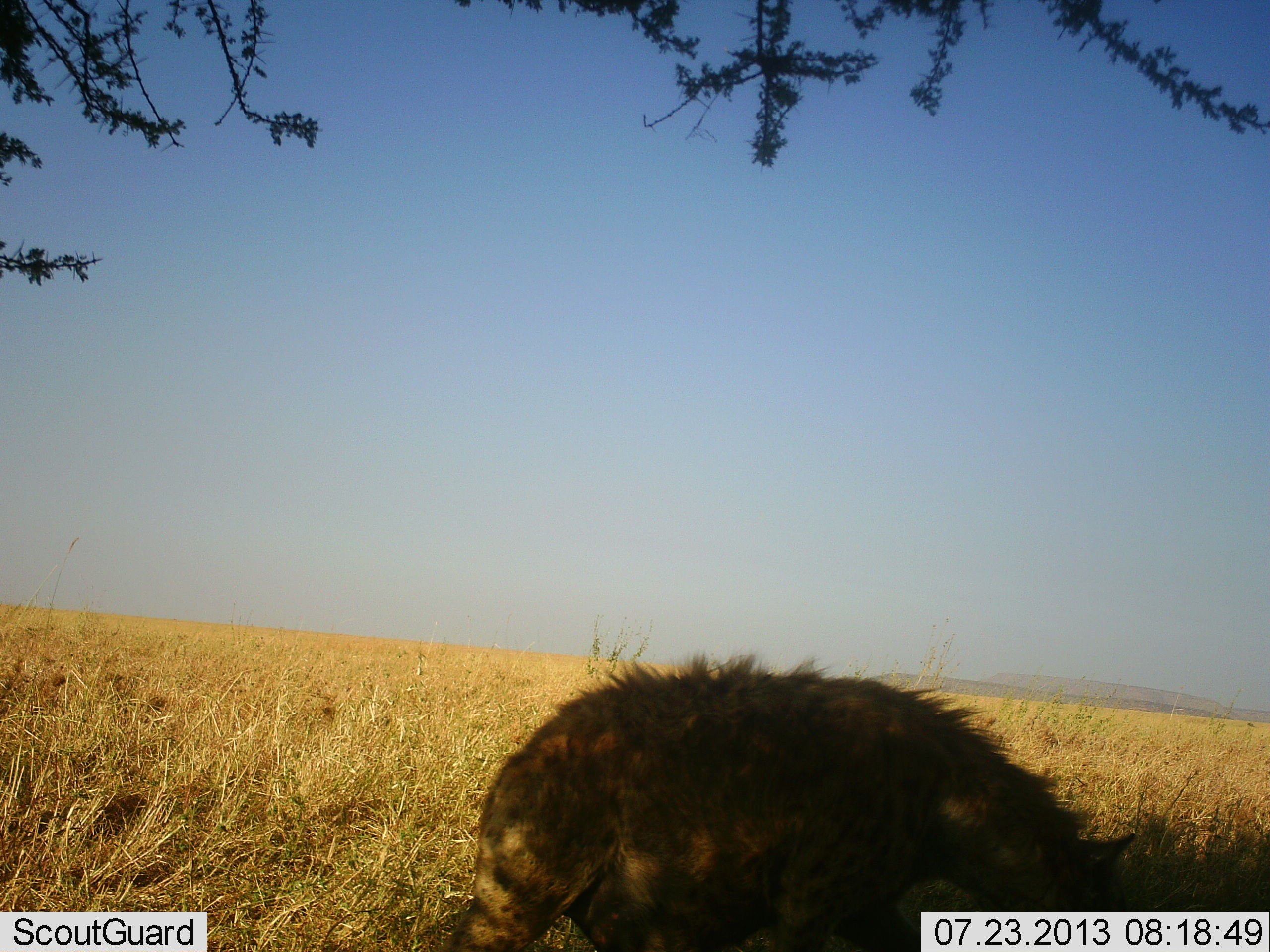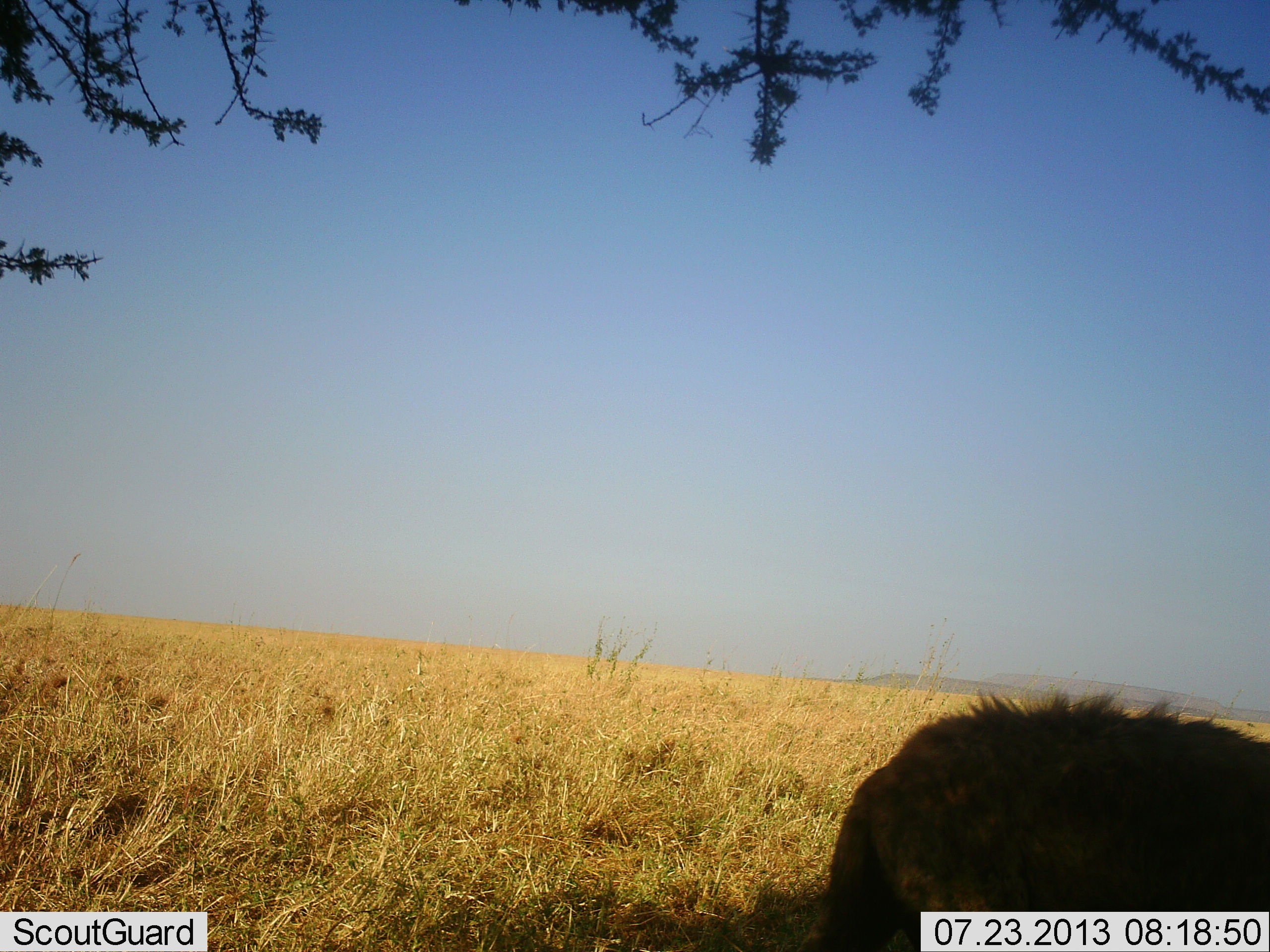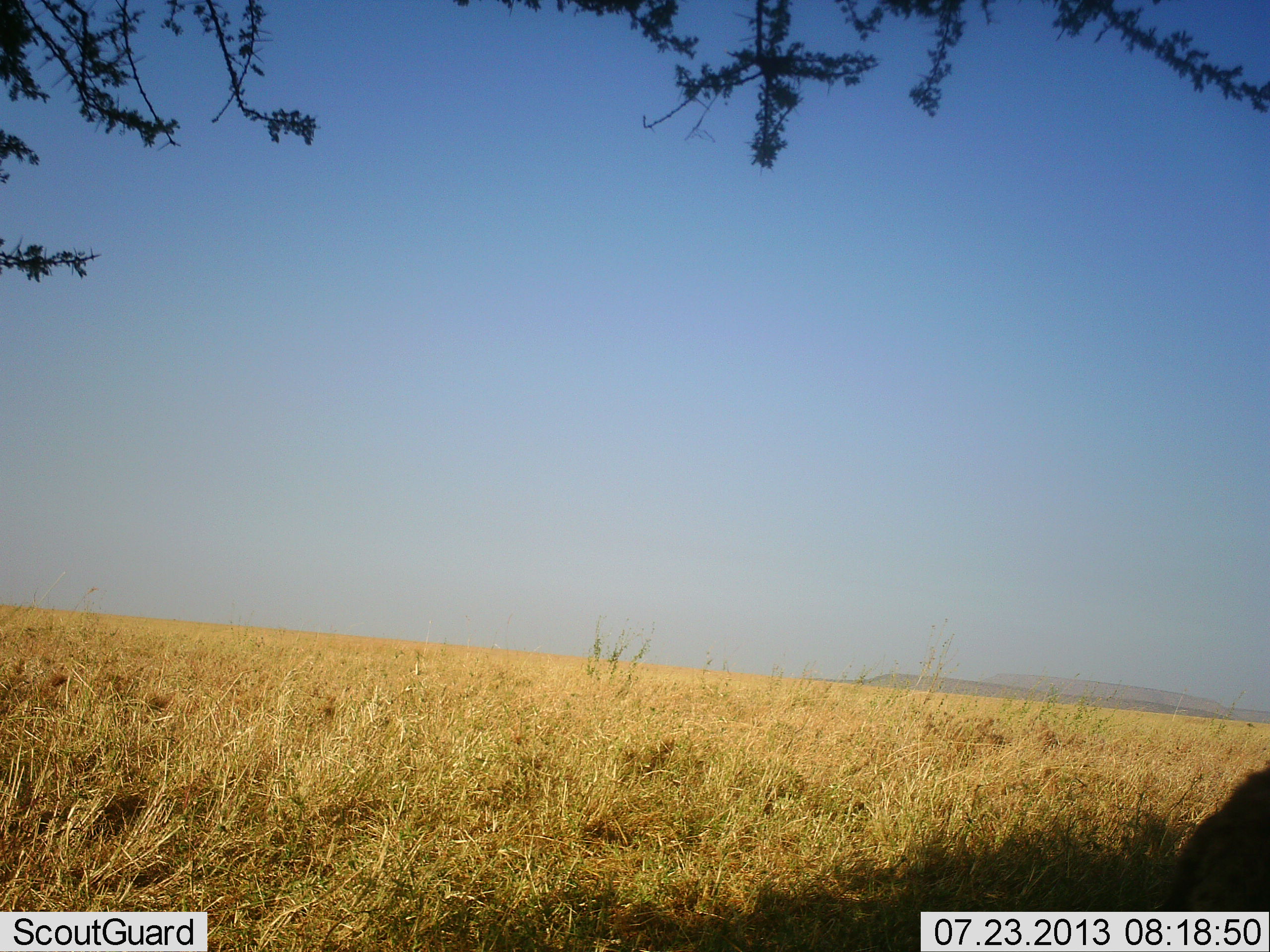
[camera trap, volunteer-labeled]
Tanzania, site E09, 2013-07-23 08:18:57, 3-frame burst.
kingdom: Animalia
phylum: Chordata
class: Mammalia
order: Carnivora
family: Hyaenidae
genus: Crocuta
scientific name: Crocuta crocuta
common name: spotted hyena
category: hyenaspotted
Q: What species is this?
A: Hyenaspotted (spotted hyena) (Crocuta crocuta).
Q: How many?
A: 1.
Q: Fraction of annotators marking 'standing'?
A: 0%.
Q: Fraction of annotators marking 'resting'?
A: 0%.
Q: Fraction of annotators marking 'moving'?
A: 90%.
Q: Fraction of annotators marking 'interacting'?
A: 0%.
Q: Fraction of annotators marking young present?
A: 0%.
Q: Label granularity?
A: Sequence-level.